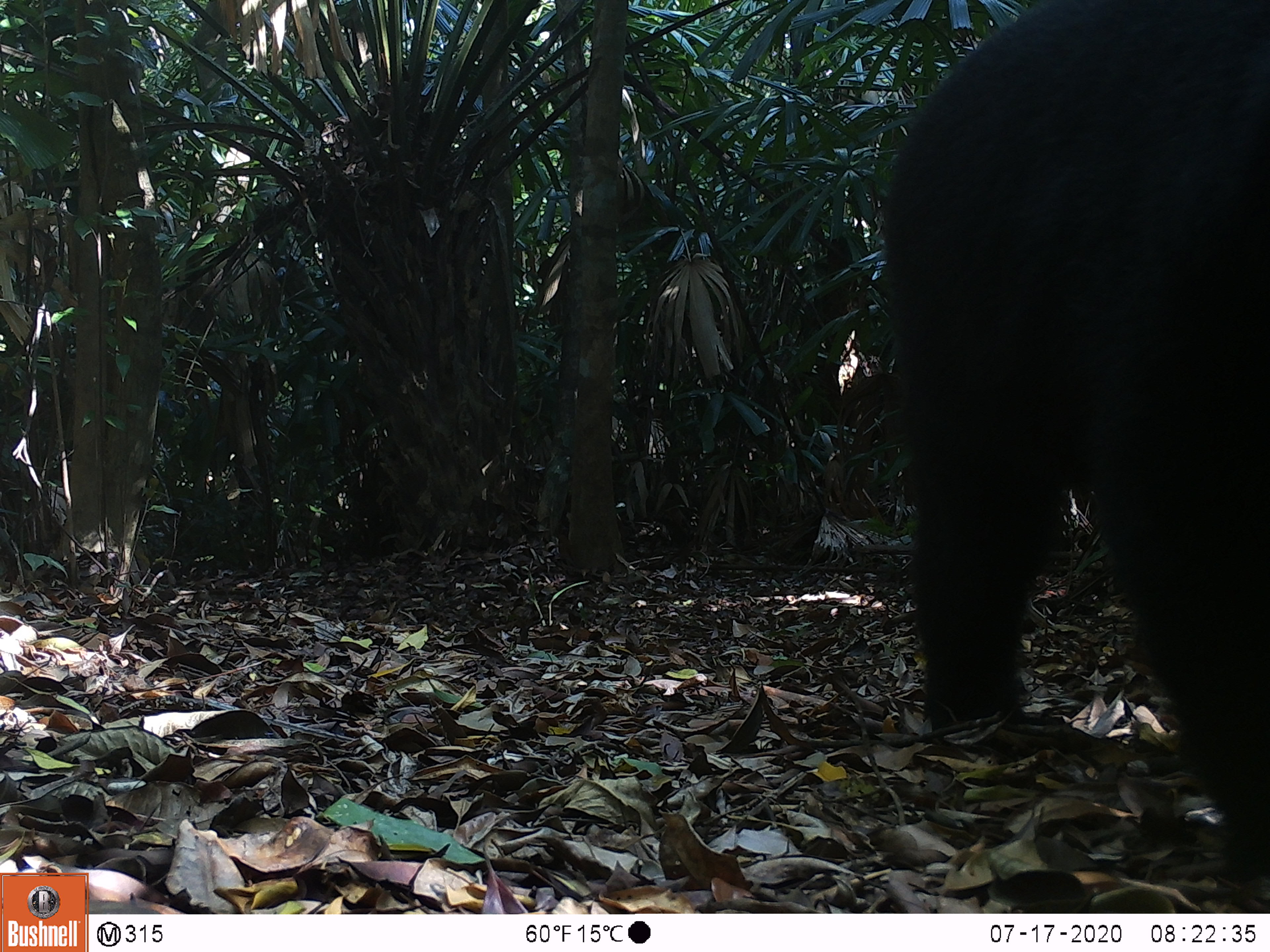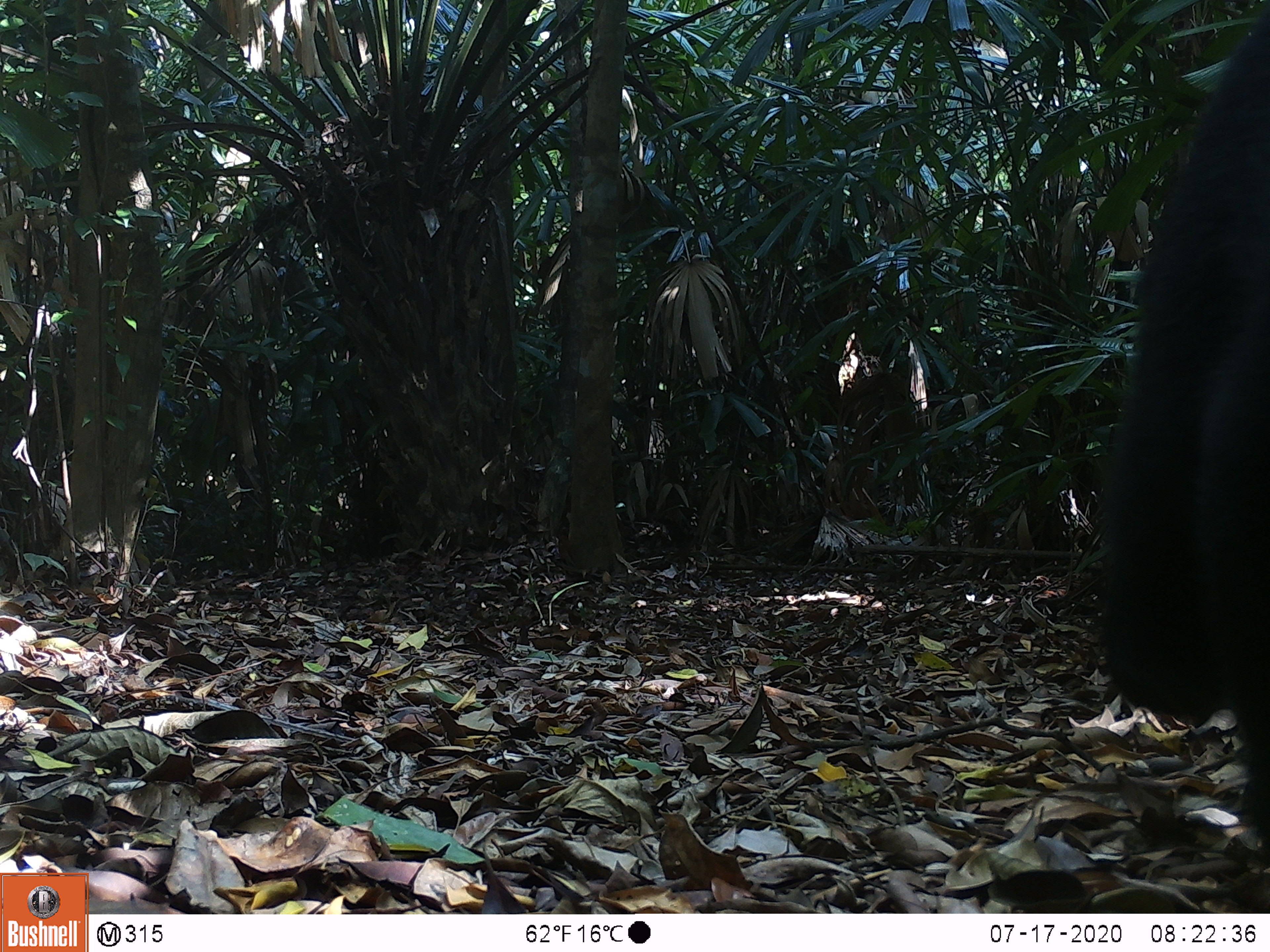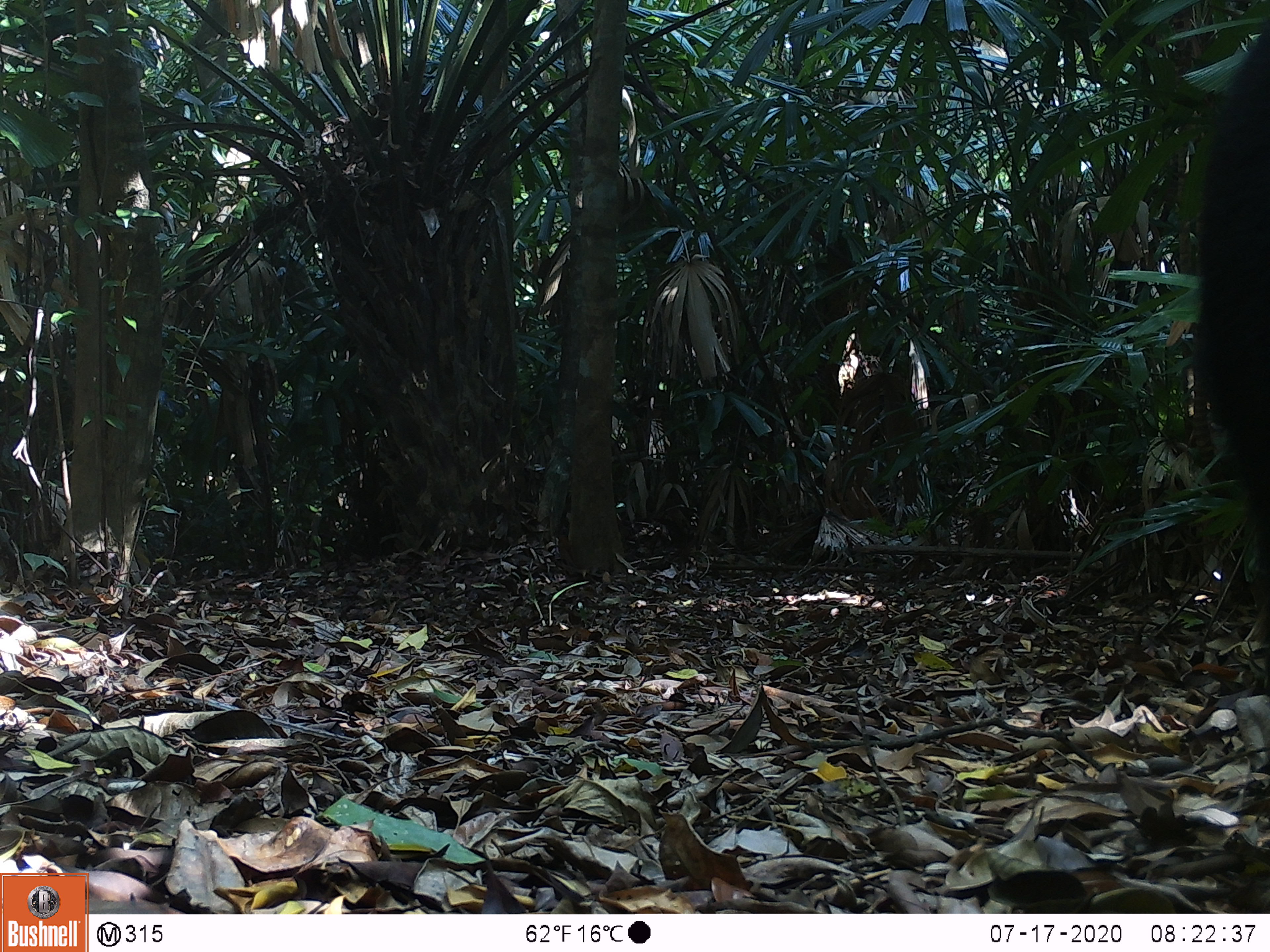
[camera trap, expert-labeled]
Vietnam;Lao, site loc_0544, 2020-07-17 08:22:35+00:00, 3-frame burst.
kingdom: Animalia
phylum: Chordata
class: Mammalia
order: Carnivora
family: Ursidae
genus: Ursus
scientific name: Ursus thibetanus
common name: asian black bear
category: asiatic black bear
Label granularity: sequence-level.